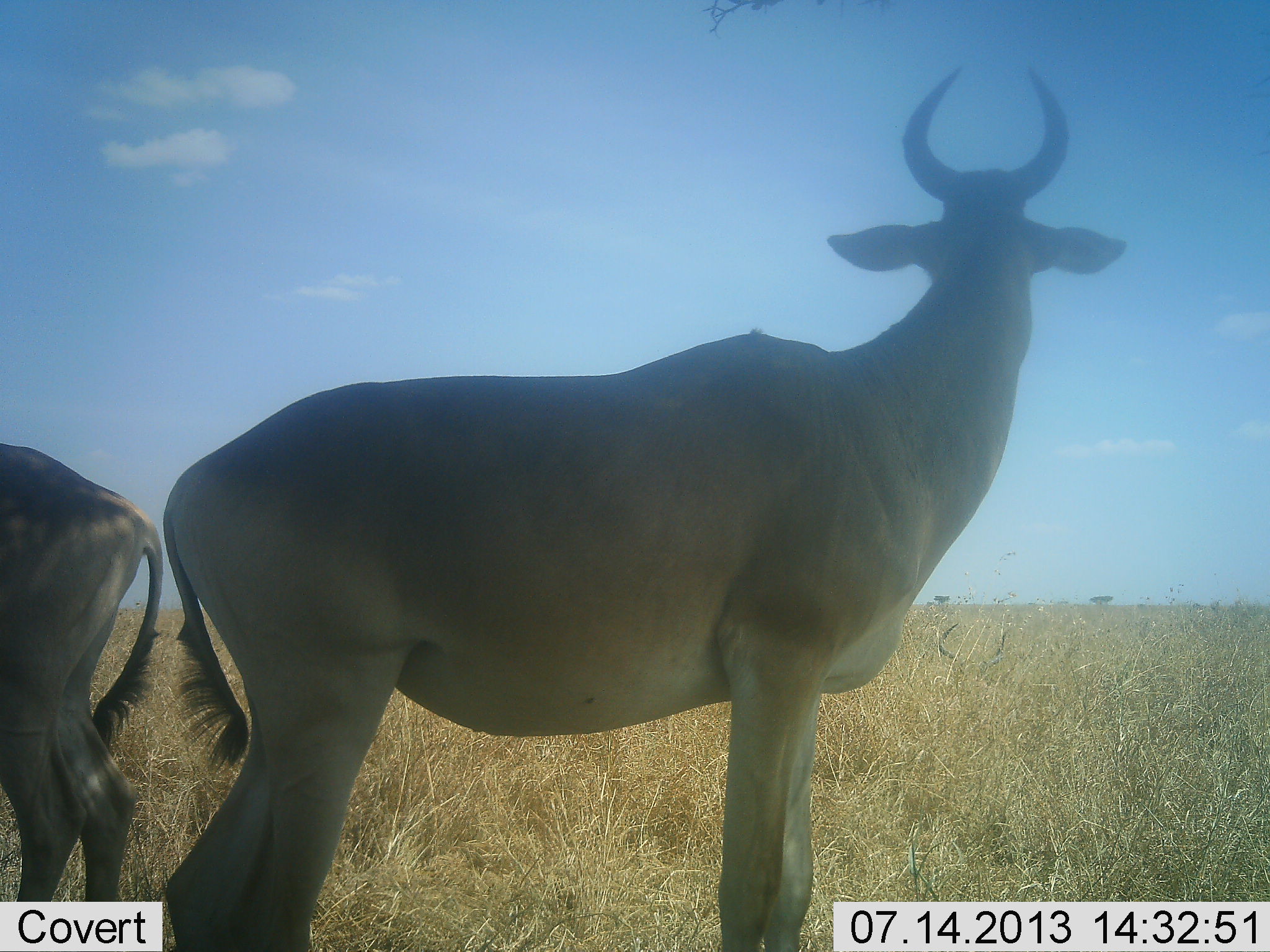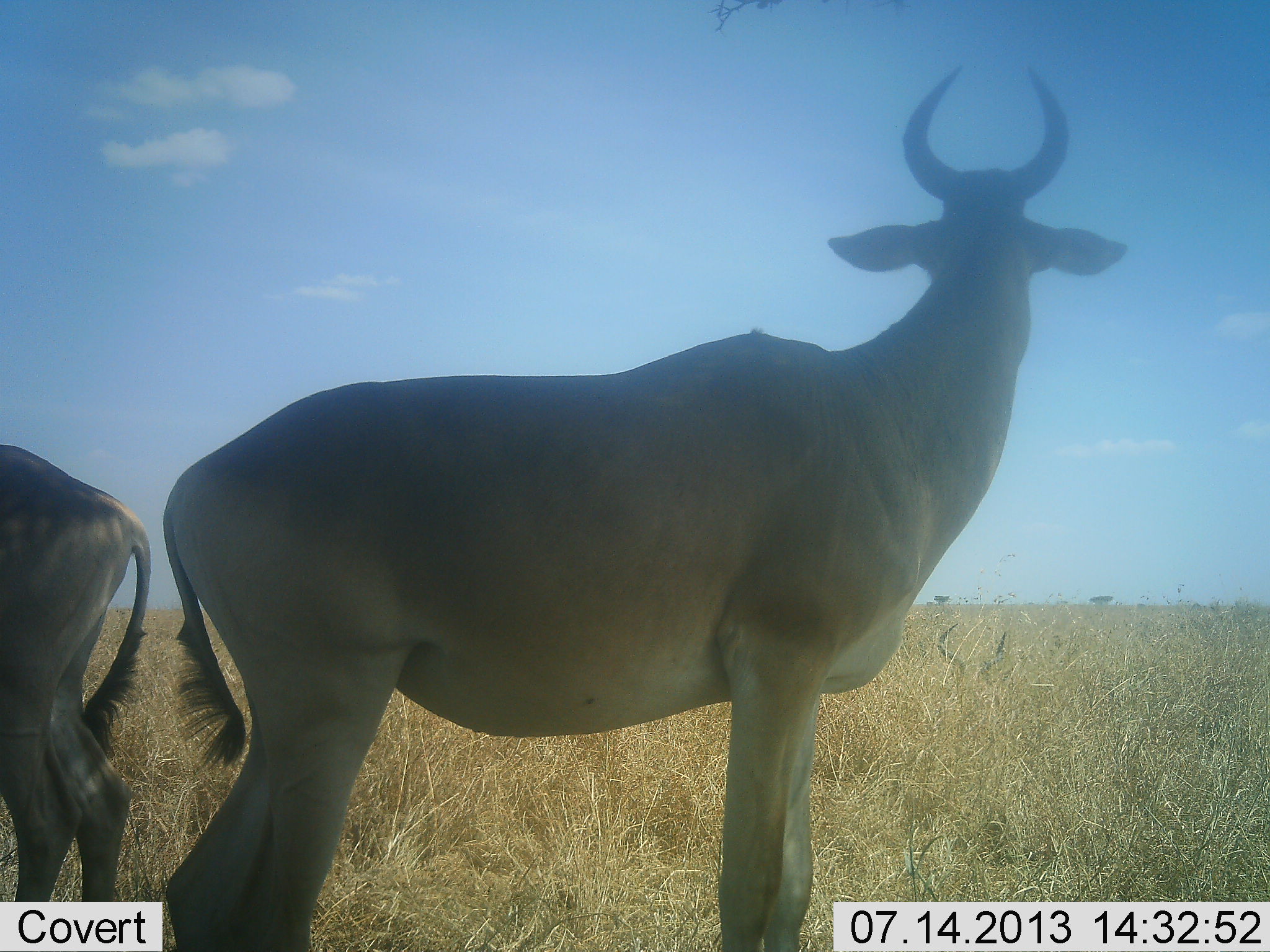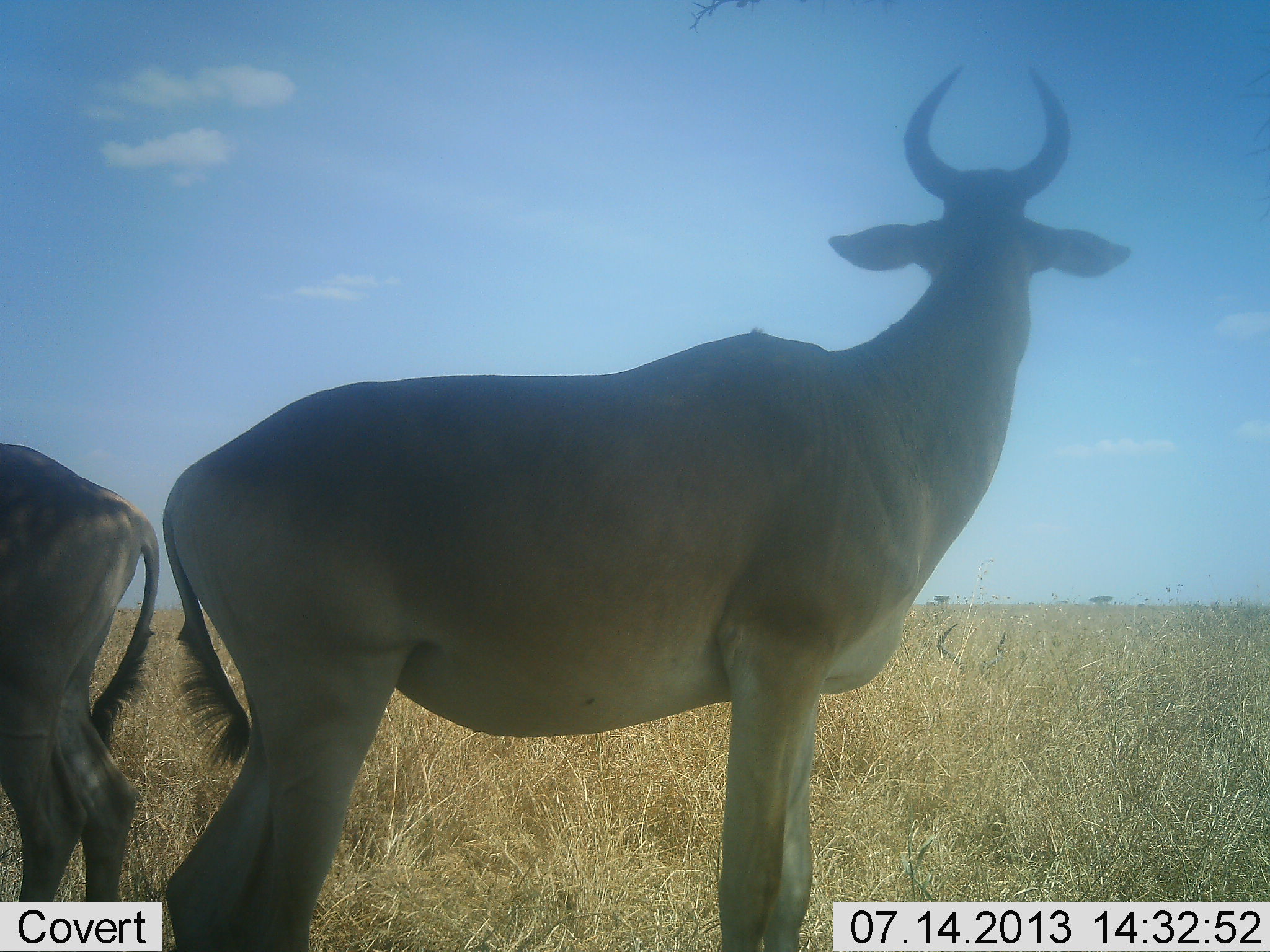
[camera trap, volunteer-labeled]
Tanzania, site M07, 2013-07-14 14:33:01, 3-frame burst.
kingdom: Animalia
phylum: Chordata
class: Mammalia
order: Artiodactyla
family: Bovidae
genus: Alcelaphus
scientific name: Alcelaphus buselaphus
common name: hartebeest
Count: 2.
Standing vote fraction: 94%.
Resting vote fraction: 15%.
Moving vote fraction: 0%.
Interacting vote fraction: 3%.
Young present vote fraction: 0%.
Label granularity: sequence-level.